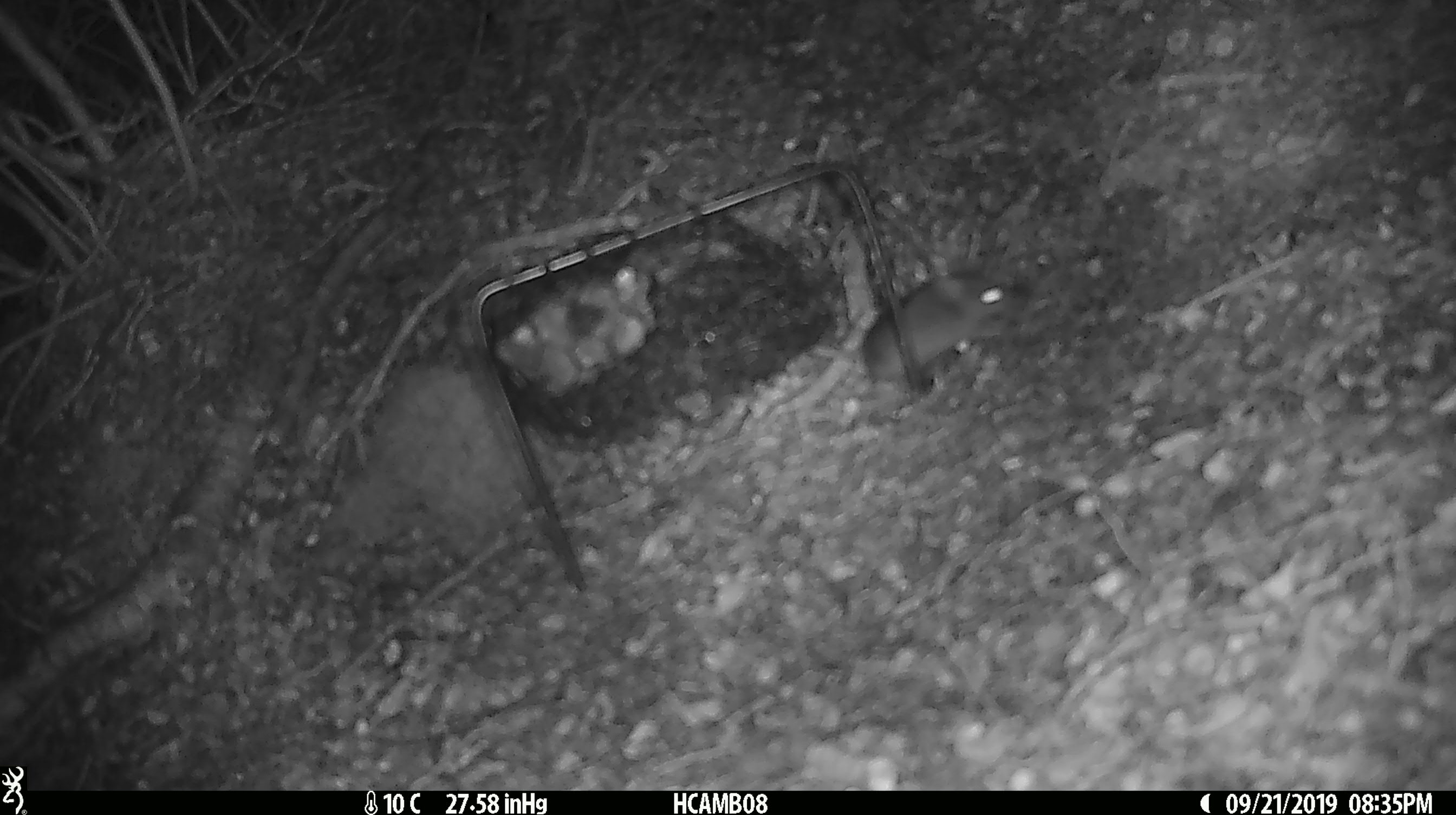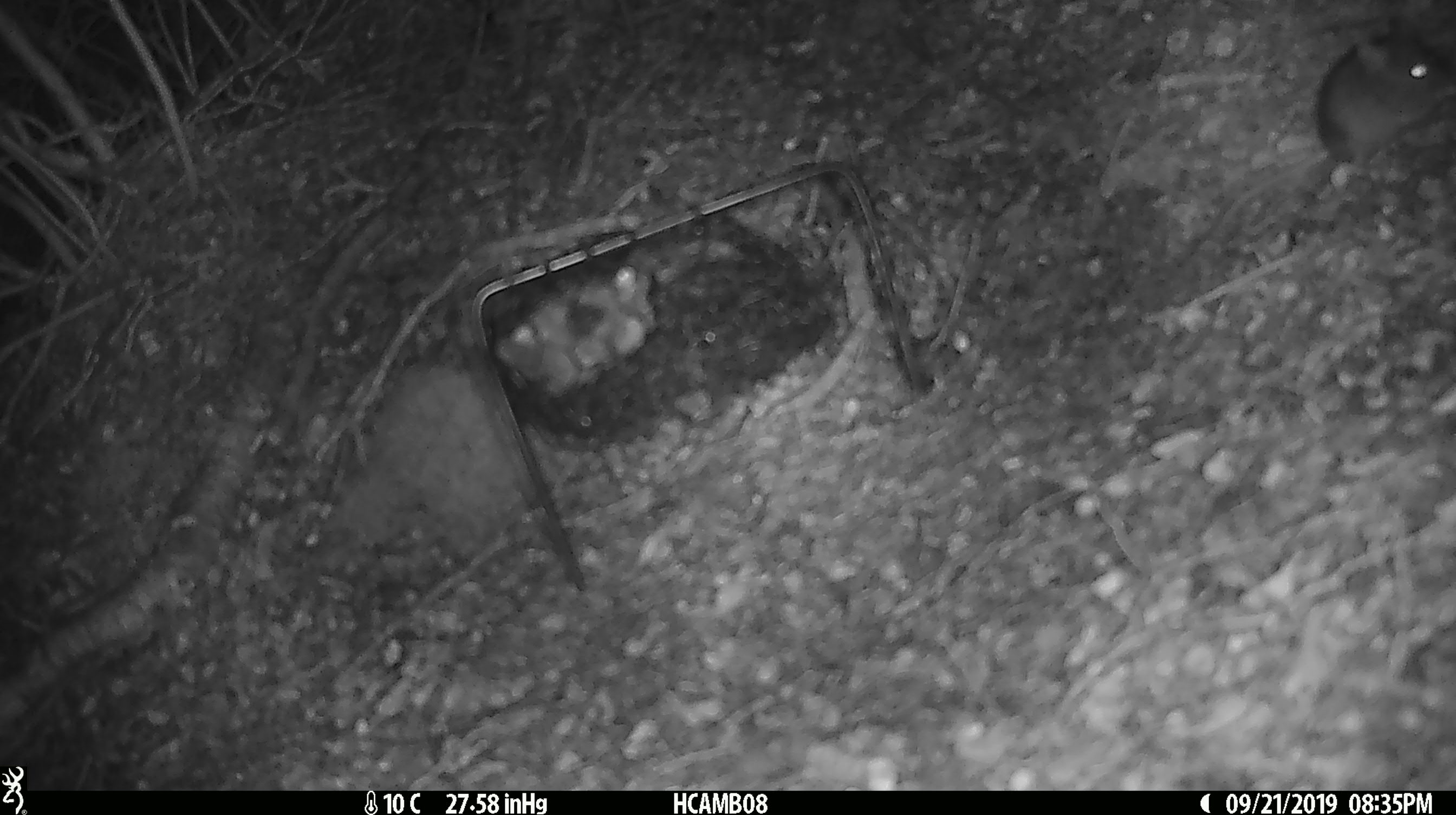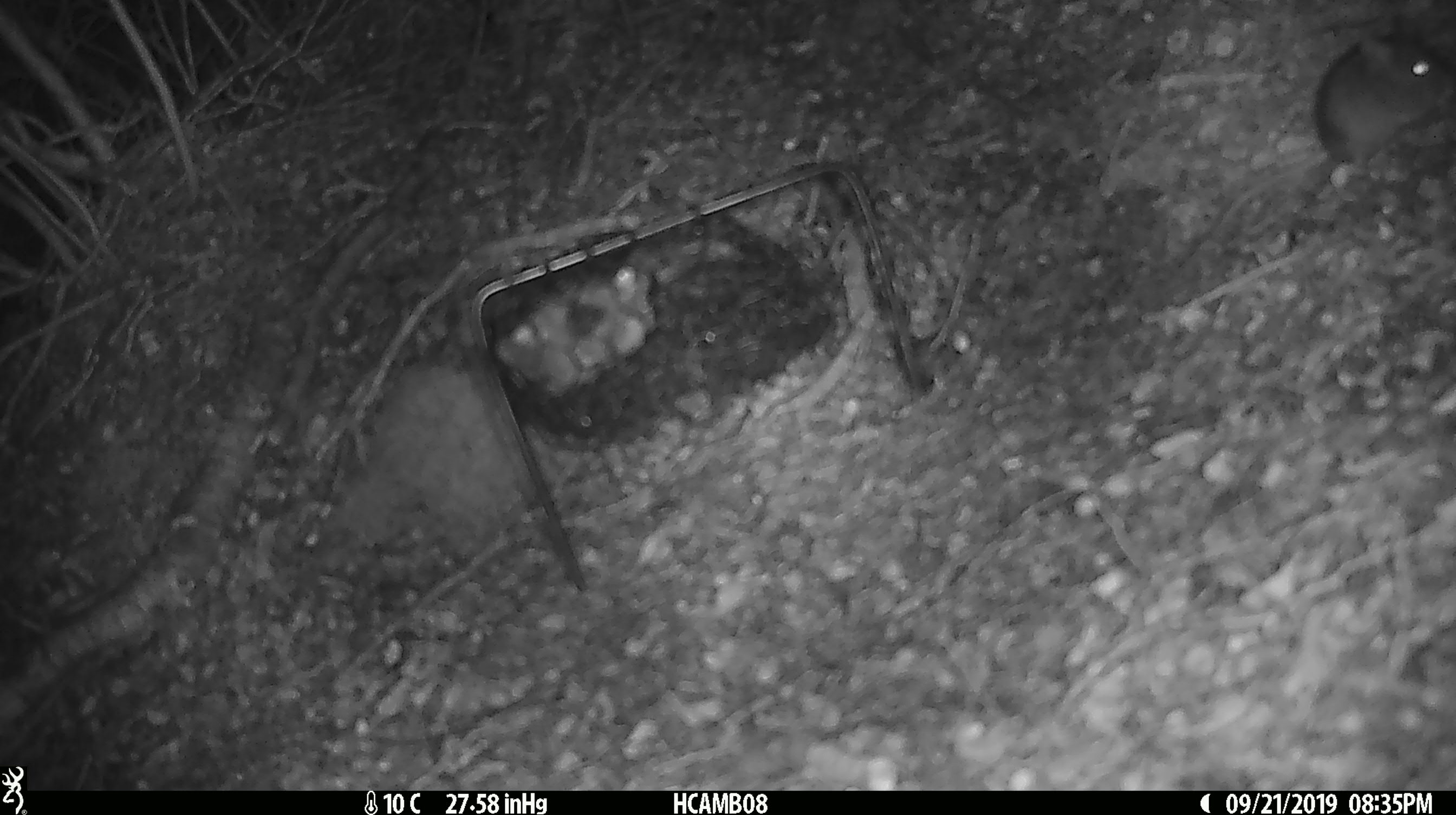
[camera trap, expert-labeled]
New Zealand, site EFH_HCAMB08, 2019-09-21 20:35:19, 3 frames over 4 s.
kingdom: Animalia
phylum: Chordata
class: Mammalia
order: Rodentia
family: Muridae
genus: Mus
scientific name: Mus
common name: mouse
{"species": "mouse (Mus)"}